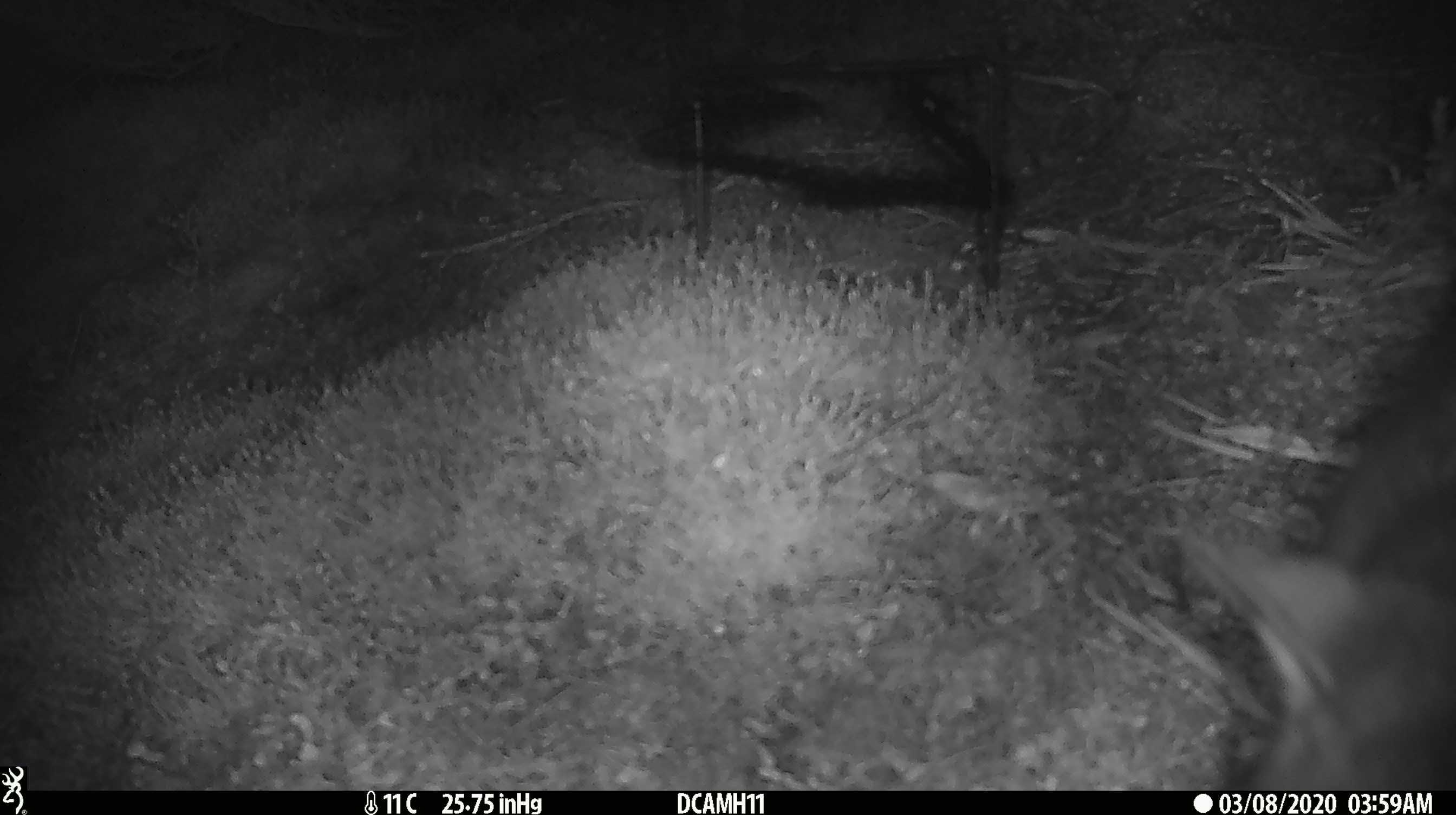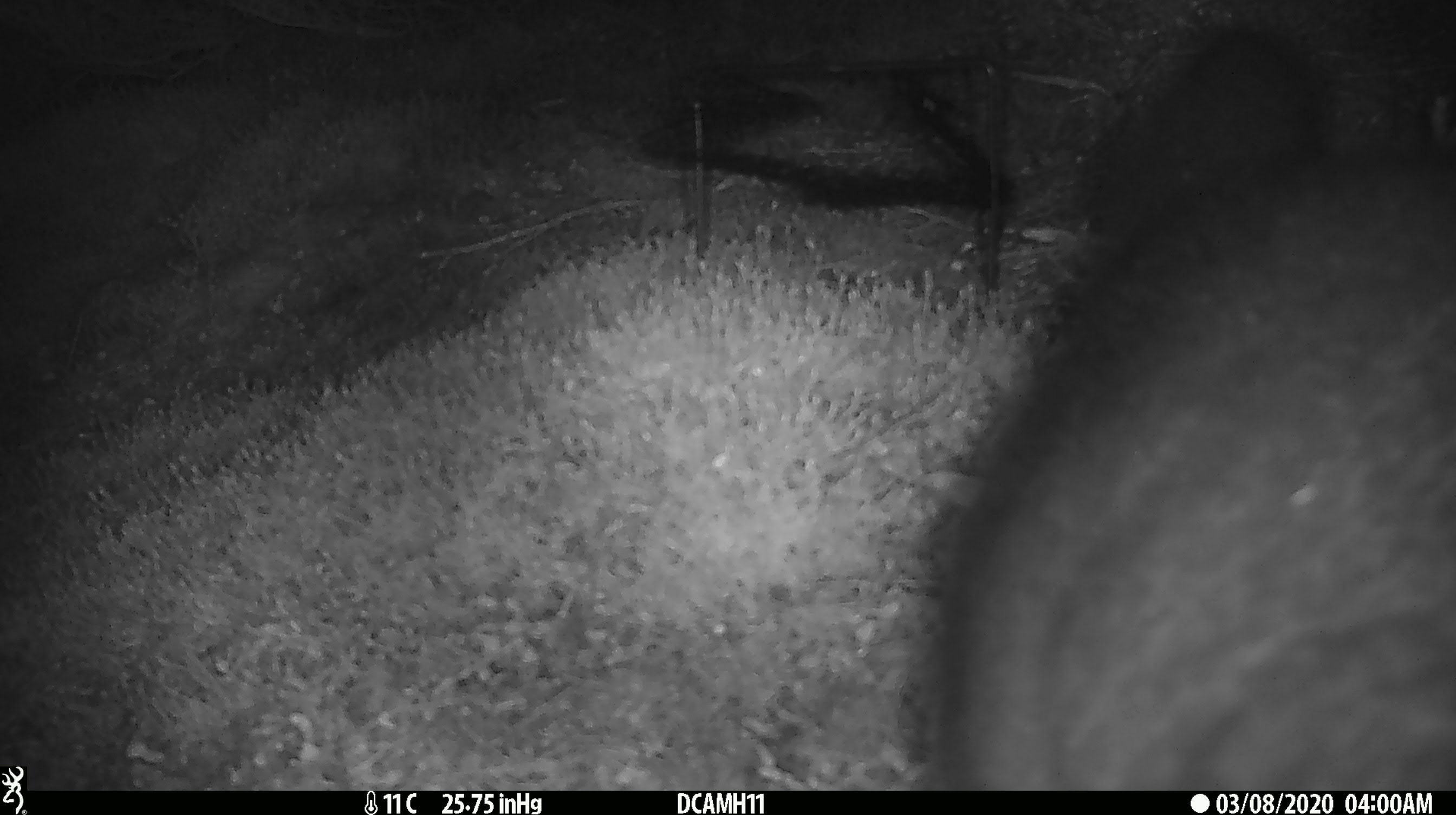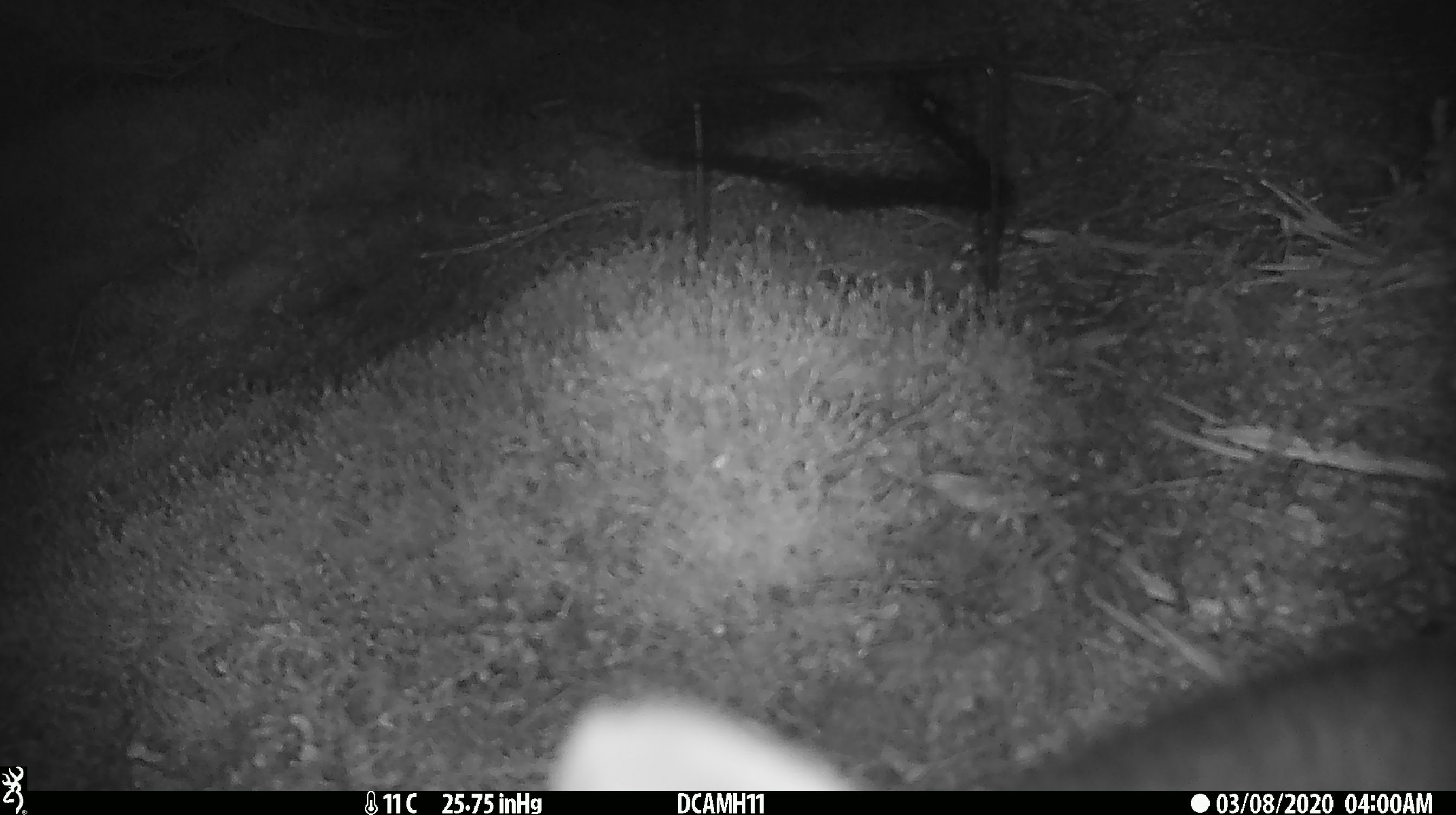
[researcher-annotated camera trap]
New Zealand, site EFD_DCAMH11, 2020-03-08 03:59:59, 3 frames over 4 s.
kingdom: Animalia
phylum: Chordata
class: Mammalia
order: Diprotodontia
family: Phalangeridae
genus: Trichosurus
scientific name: Trichosurus vulpecula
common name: common brushtail possum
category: possum